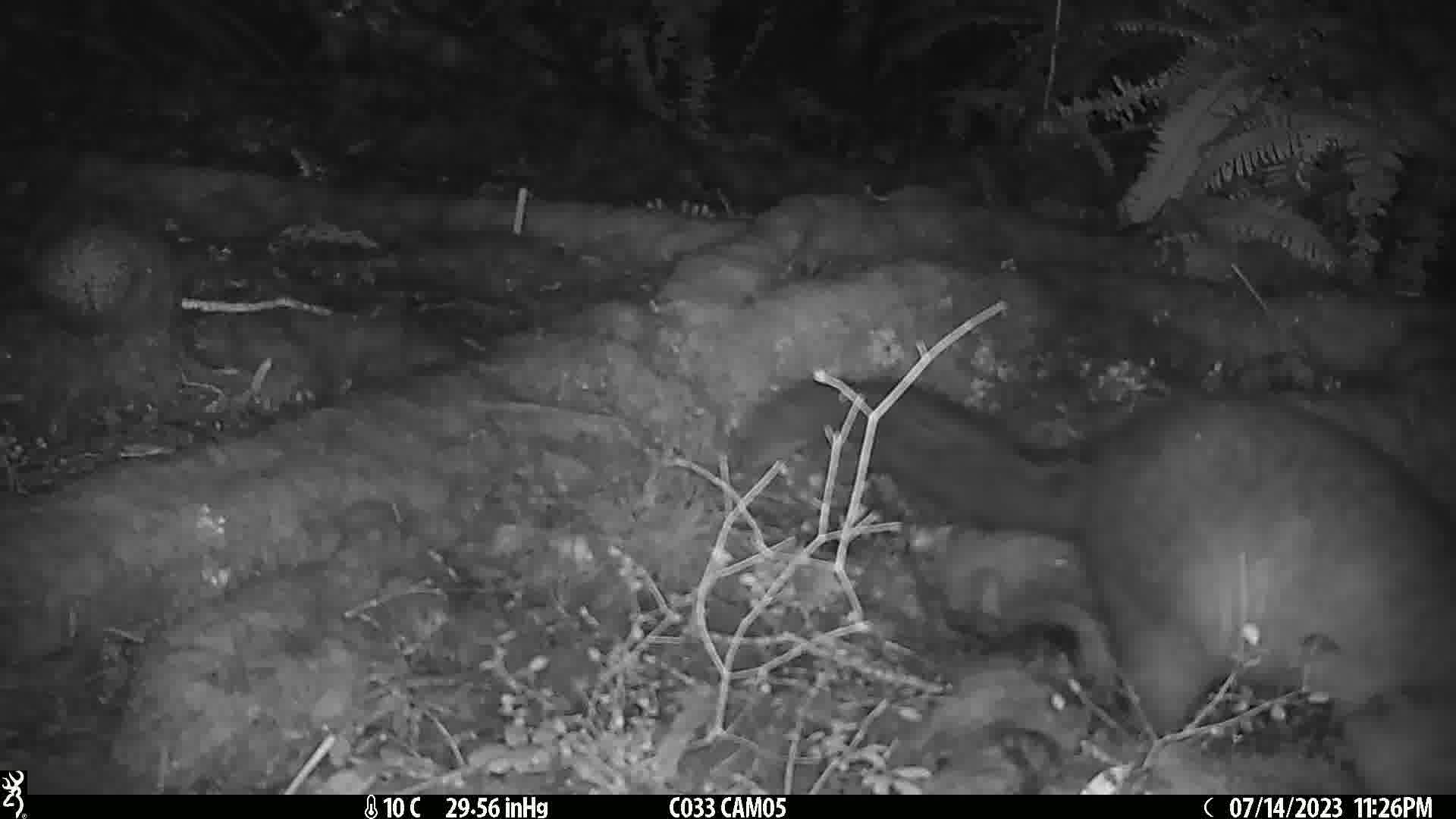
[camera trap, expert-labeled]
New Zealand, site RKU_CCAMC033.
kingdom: Animalia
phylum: Chordata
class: Mammalia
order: Diprotodontia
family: Phalangeridae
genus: Trichosurus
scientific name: Trichosurus vulpecula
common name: common brushtail possum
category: possum